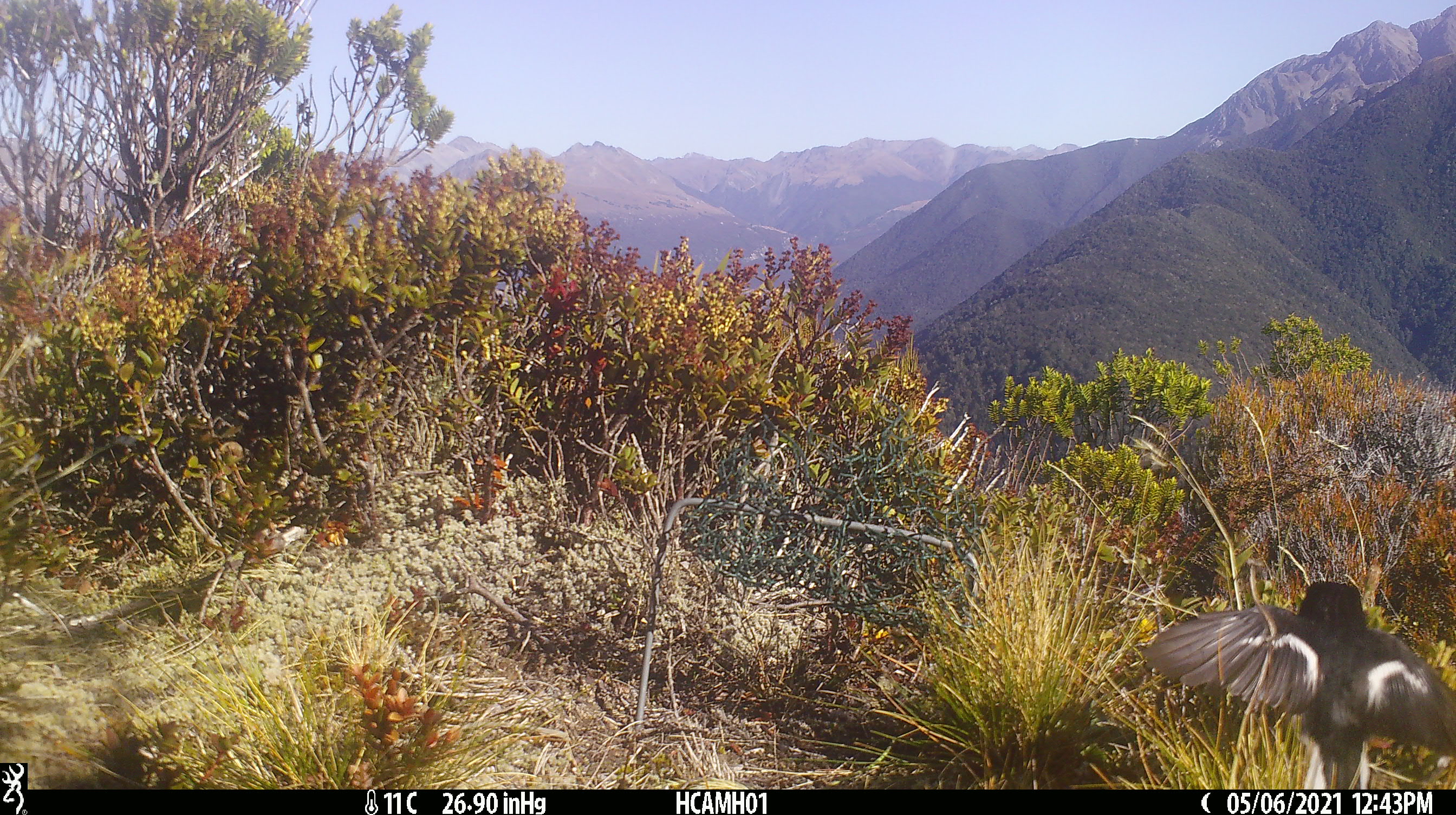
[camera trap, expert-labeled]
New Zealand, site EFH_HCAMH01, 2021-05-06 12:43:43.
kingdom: Animalia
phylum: Chordata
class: Aves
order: Passeriformes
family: Petroicidae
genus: Petroica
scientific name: Petroica macrocephala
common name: tomtit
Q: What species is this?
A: Tomtit (Petroica macrocephala).